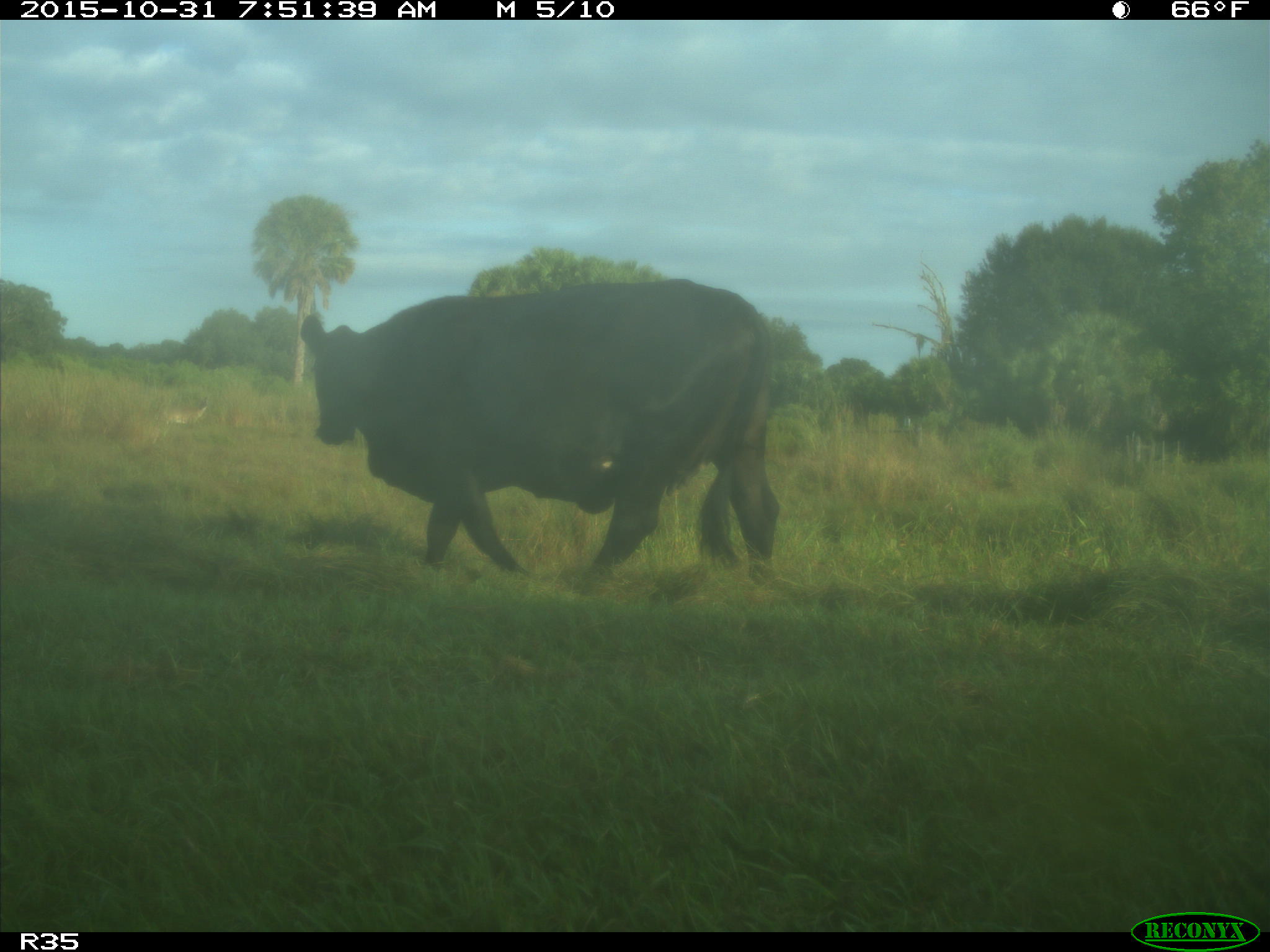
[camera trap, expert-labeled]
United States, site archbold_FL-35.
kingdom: Animalia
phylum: Chordata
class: Mammalia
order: Artiodactyla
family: Bovidae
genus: Bos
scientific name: Bos taurus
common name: domestic cow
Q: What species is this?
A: Bos taurus (domestic cow).